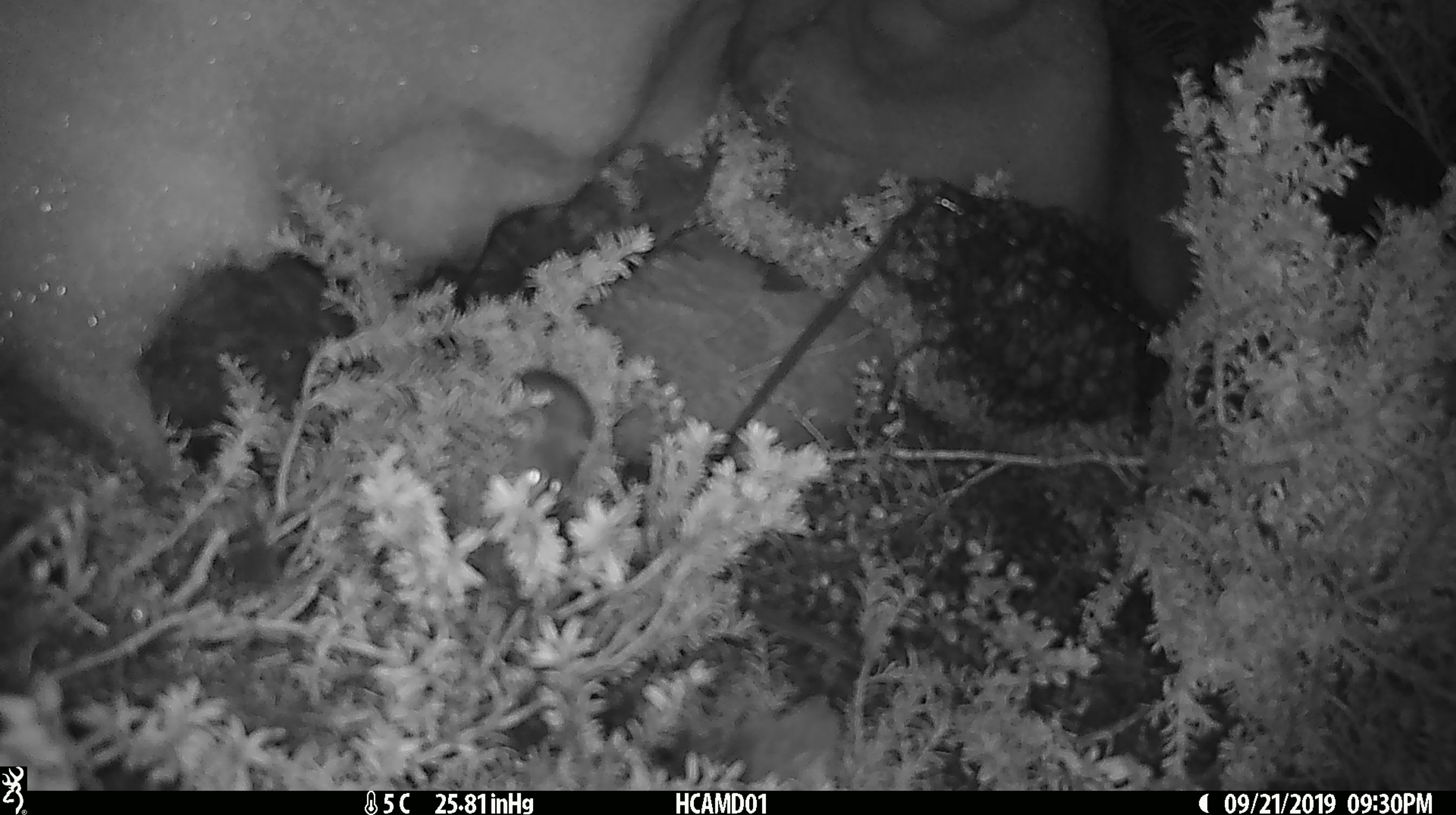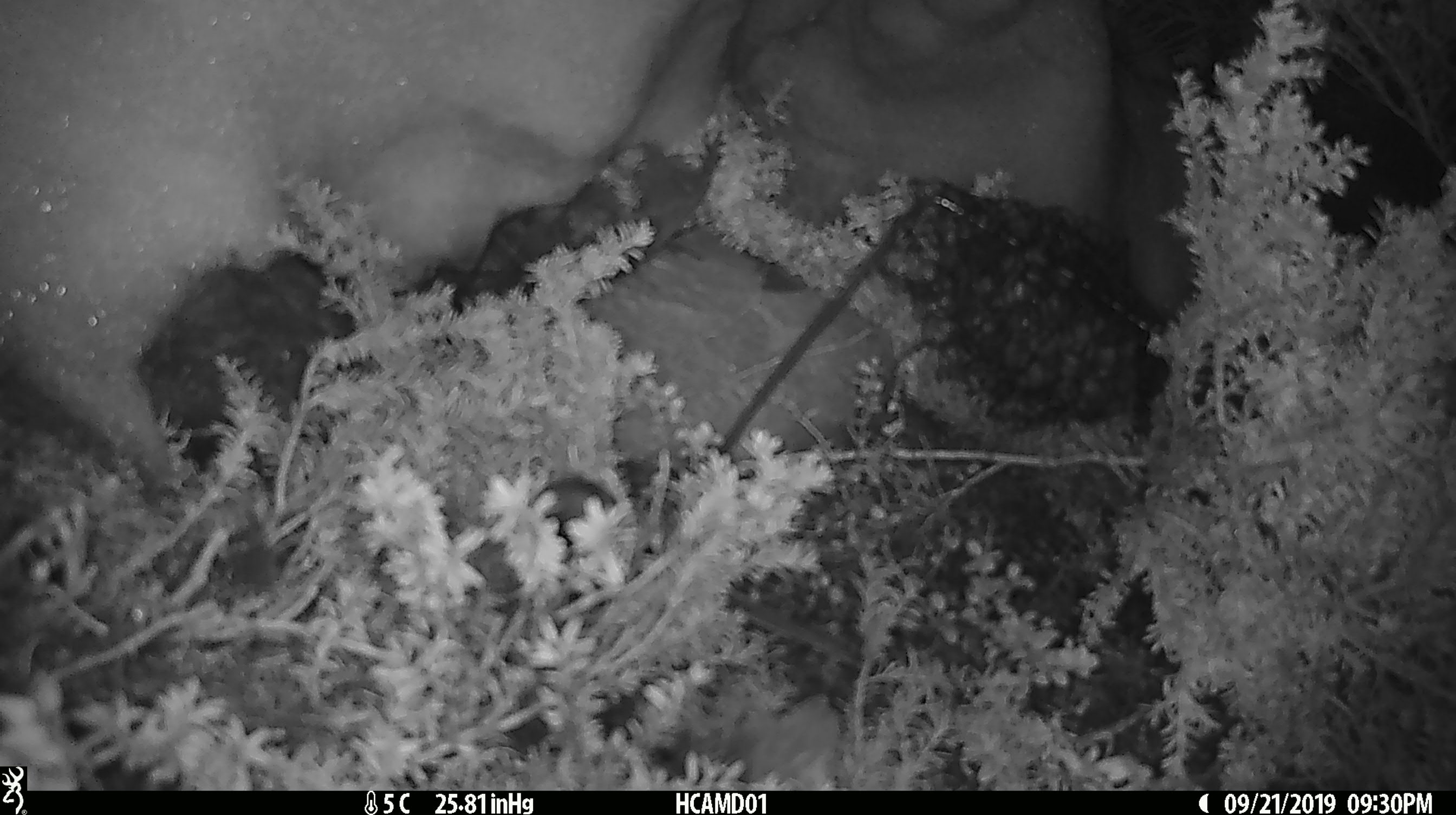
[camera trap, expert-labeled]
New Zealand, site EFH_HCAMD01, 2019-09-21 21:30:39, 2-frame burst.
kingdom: Animalia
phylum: Chordata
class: Mammalia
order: Rodentia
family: Muridae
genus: Mus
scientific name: Mus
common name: mouse